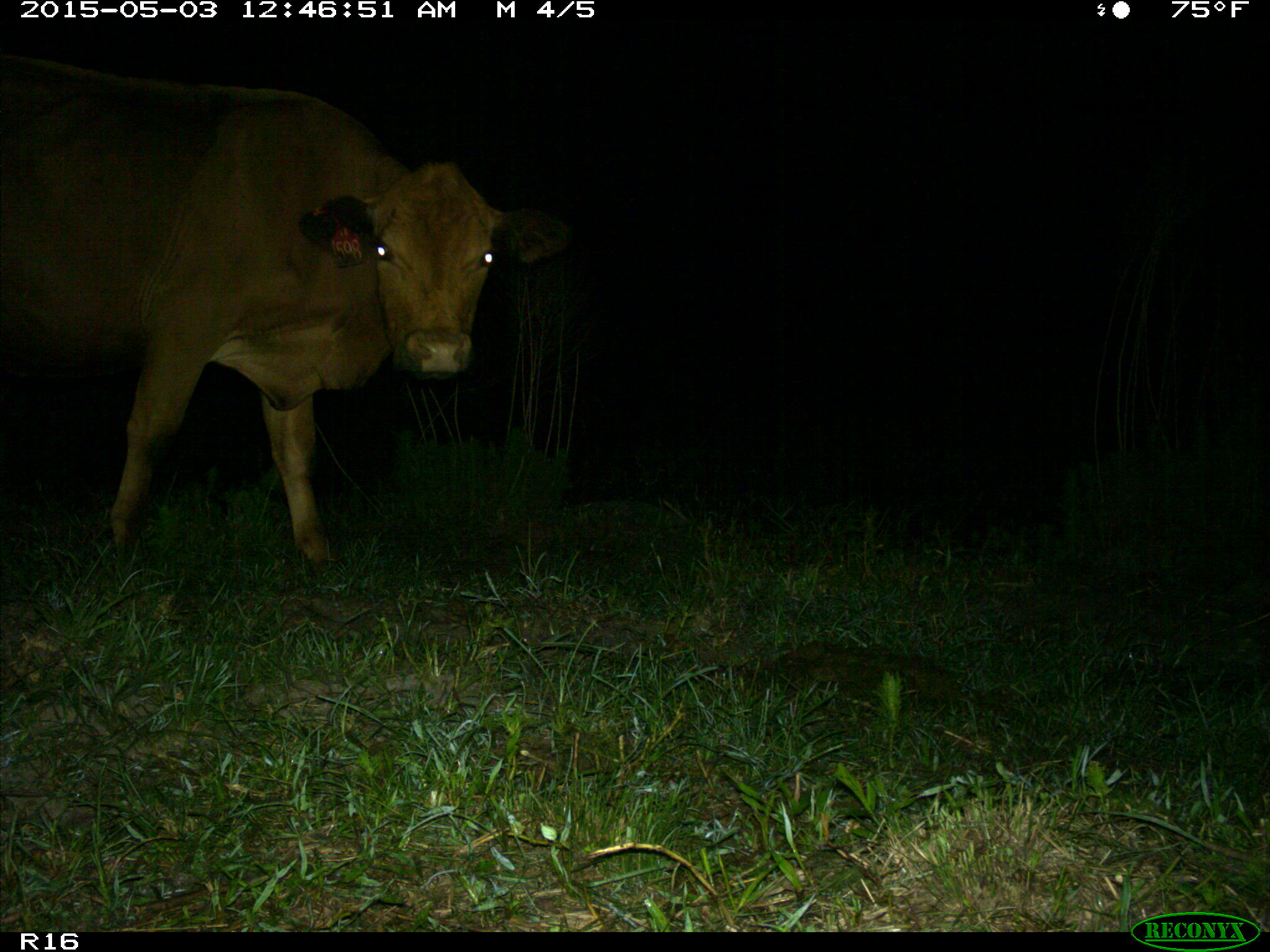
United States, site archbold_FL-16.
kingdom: Animalia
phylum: Chordata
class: Mammalia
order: Artiodactyla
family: Bovidae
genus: Bos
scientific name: Bos taurus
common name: domestic cow